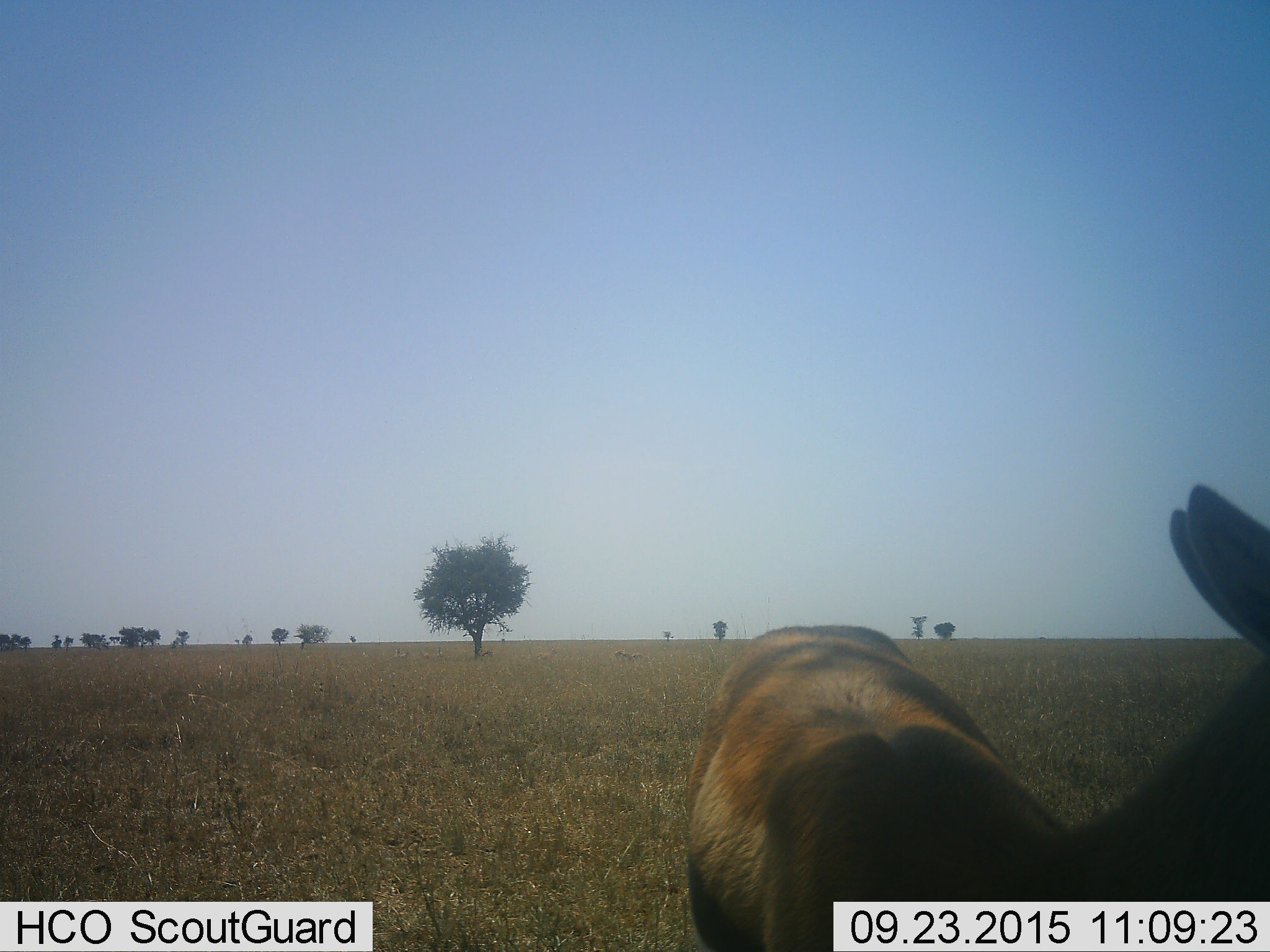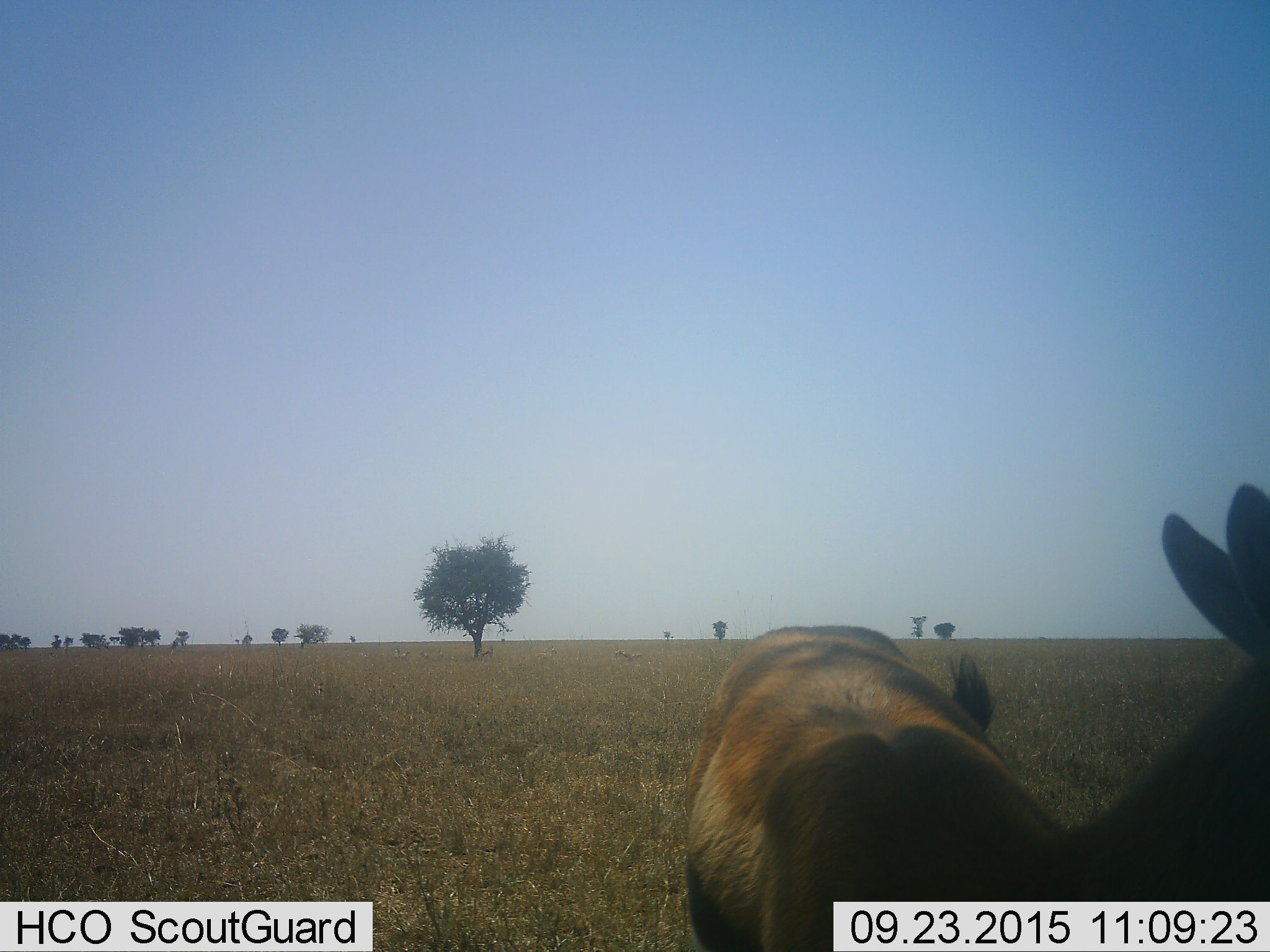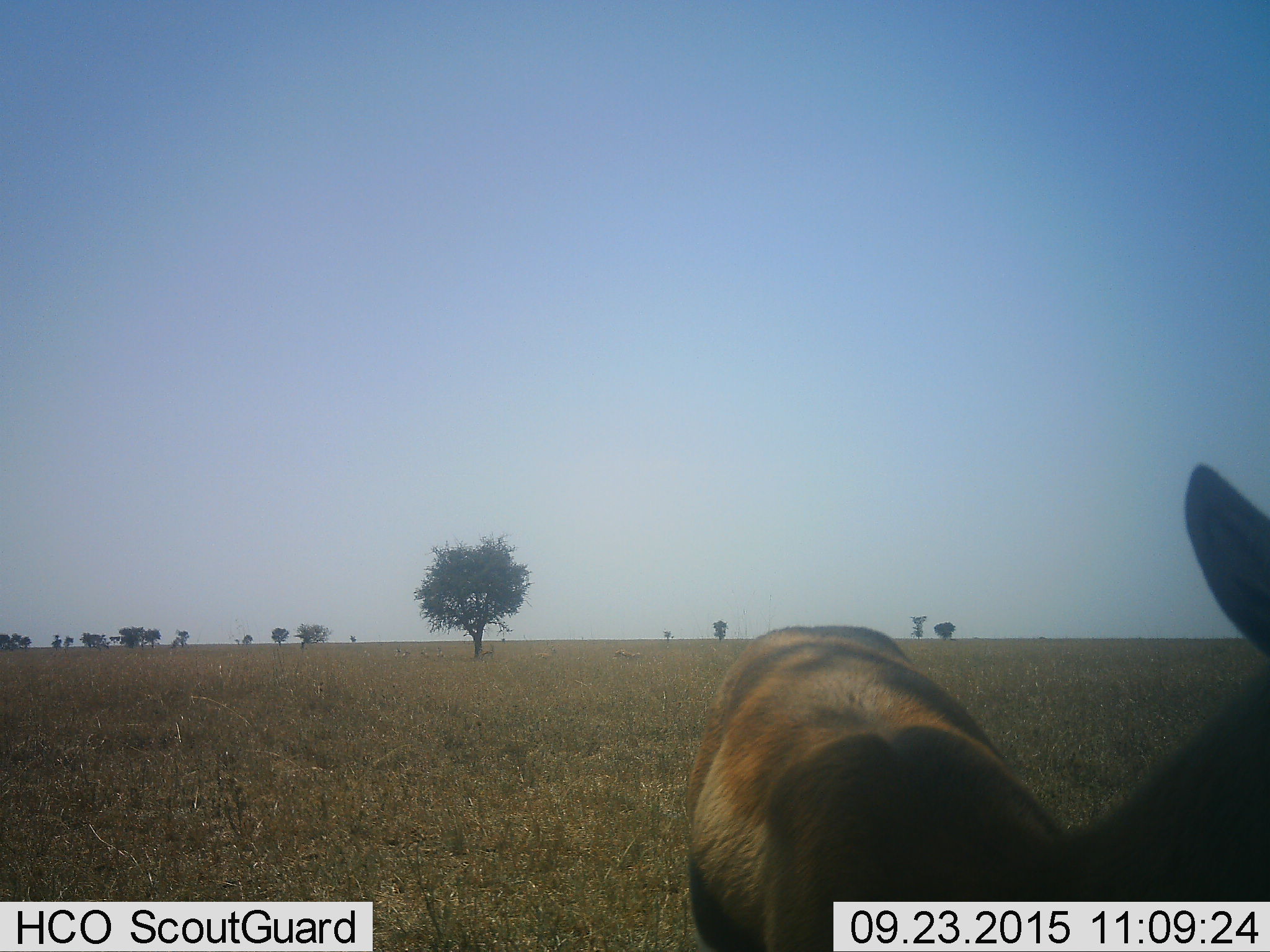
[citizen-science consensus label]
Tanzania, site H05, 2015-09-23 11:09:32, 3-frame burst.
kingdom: Animalia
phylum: Chordata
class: Mammalia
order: Artiodactyla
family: Bovidae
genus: Eudorcas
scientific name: Eudorcas thomsonii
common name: thomson's gazelle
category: gazellethomsons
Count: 1.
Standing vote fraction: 100%.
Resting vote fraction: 20%.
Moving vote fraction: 20%.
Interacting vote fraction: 0%.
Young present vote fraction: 0%.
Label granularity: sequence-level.